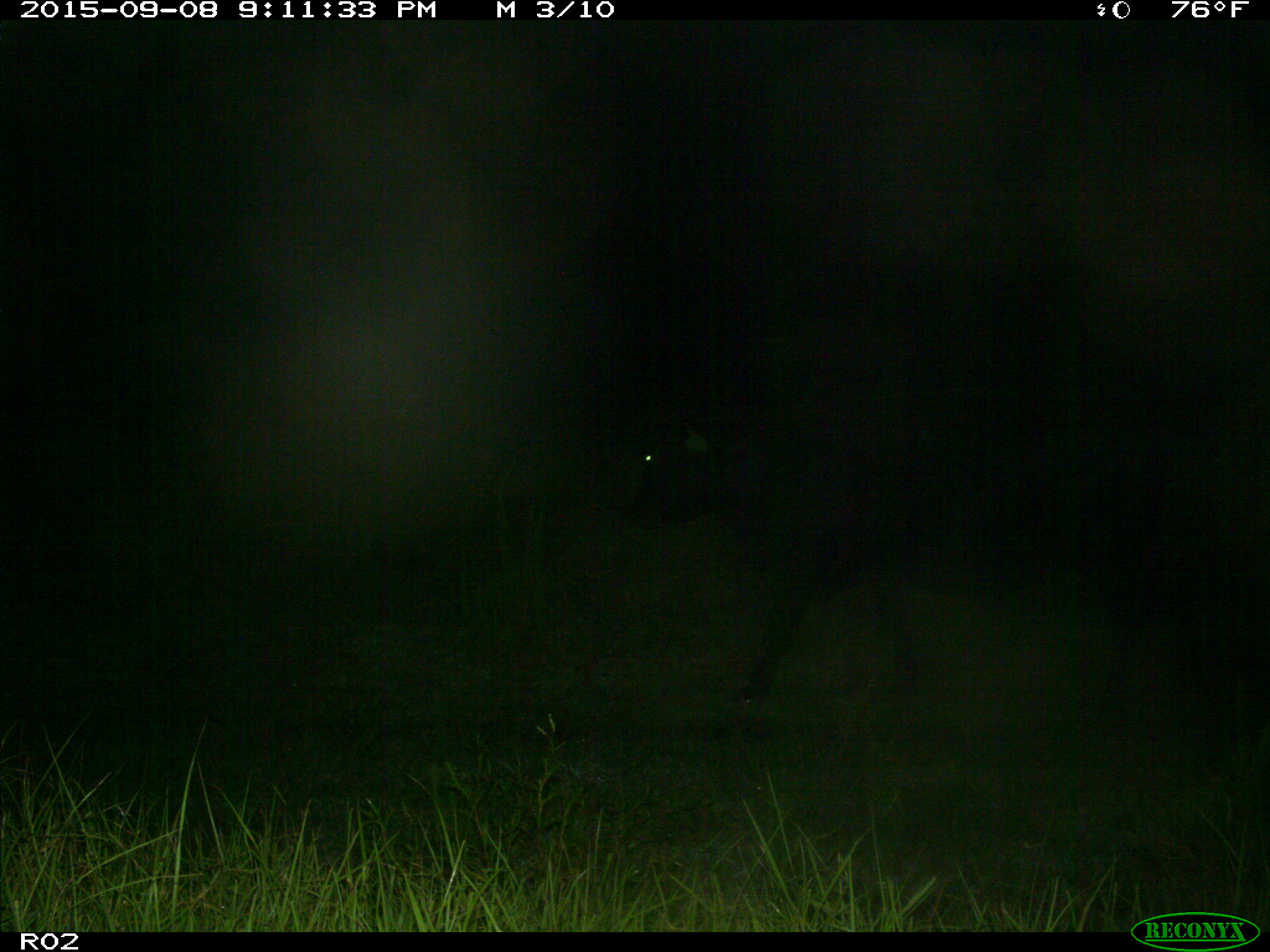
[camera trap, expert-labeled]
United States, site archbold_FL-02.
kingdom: Animalia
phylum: Chordata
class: Mammalia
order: Artiodactyla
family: Bovidae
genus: Bos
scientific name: Bos taurus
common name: domestic cow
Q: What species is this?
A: Bos taurus (domestic cow).